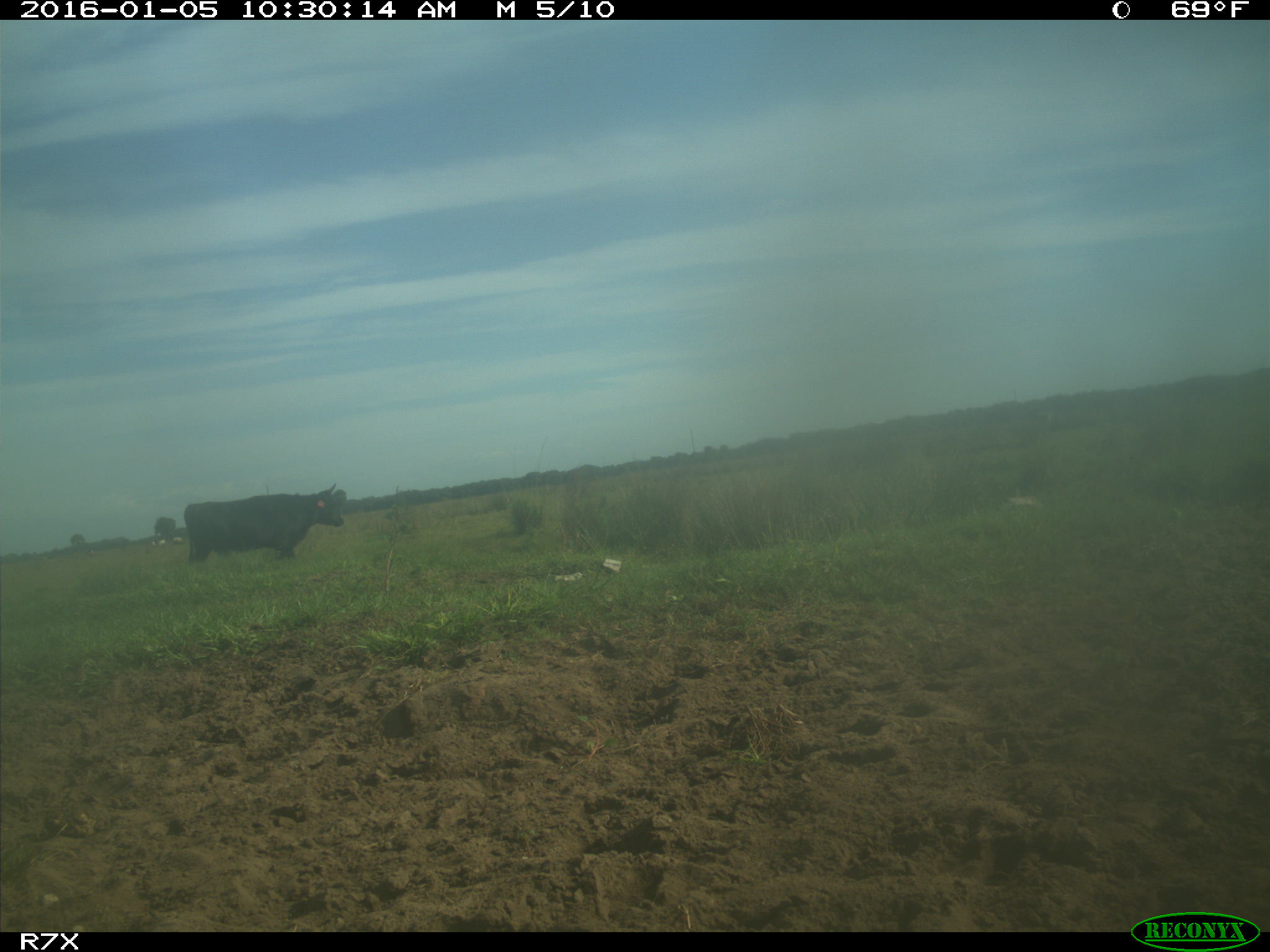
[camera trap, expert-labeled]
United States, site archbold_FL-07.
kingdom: Animalia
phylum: Chordata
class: Mammalia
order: Artiodactyla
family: Bovidae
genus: Bos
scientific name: Bos taurus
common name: domestic cow